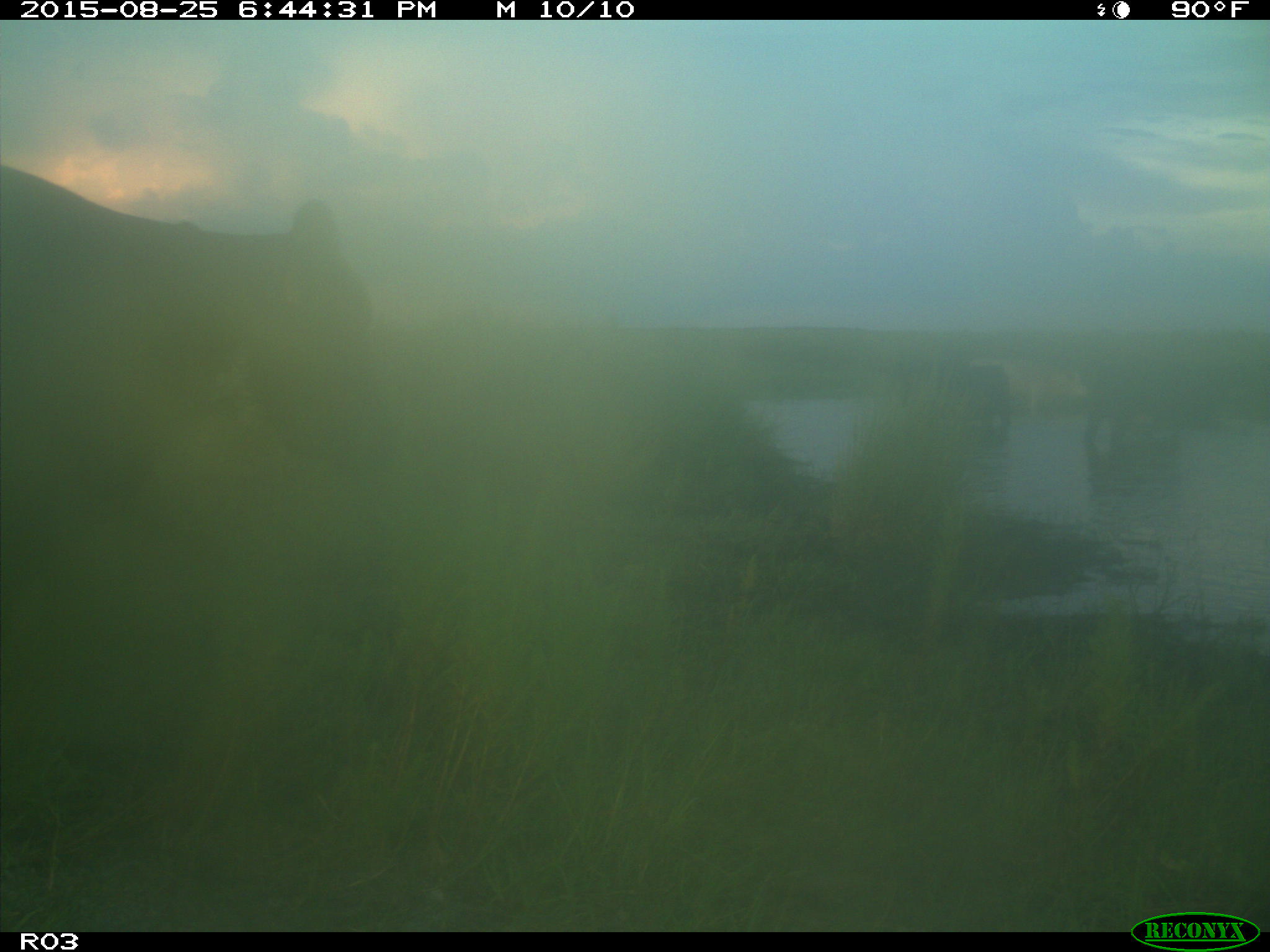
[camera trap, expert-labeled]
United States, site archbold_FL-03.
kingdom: Animalia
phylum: Chordata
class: Mammalia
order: Artiodactyla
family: Bovidae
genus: Bos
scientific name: Bos taurus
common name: domestic cow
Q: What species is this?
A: Bos taurus (domestic cow).